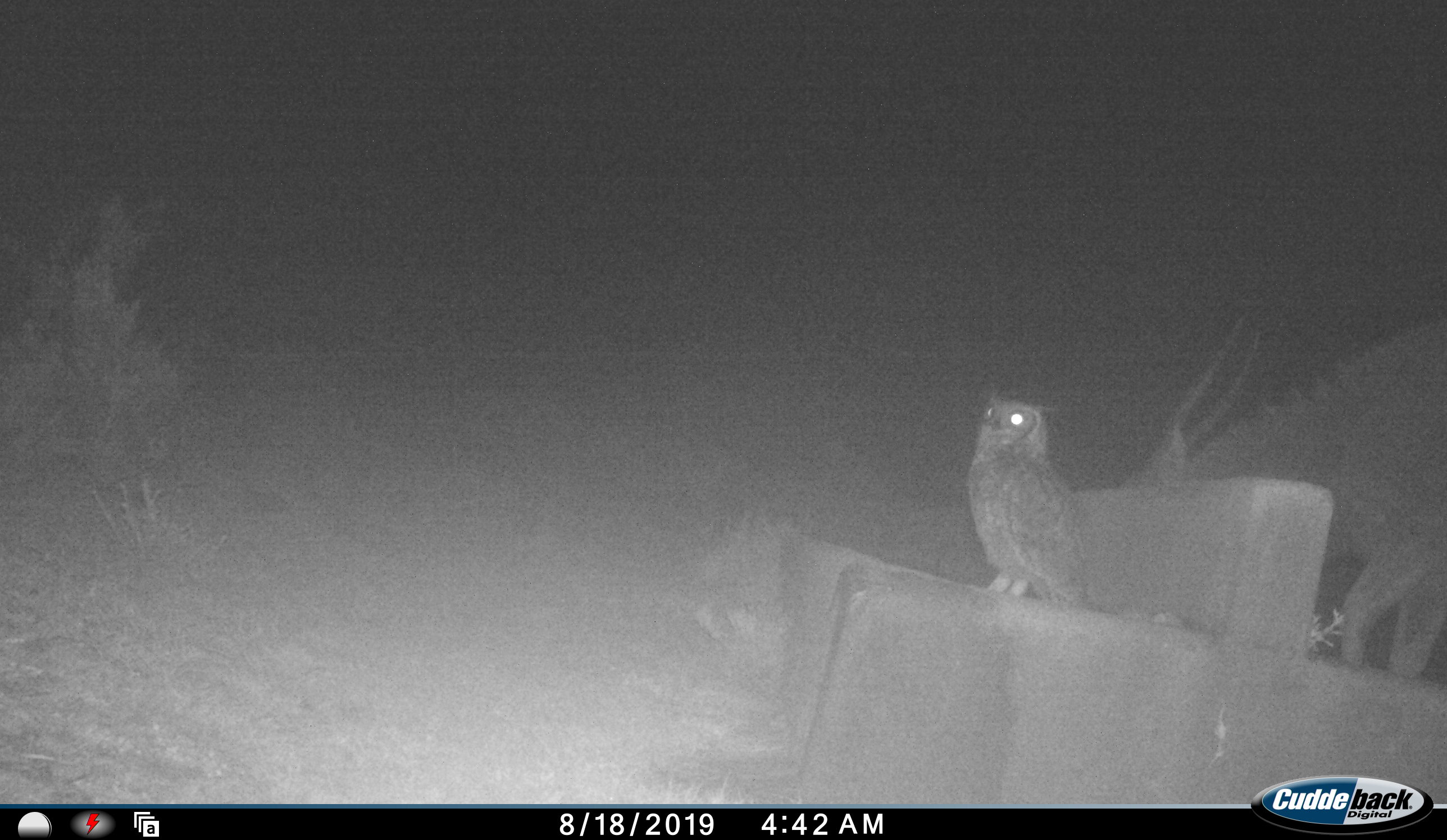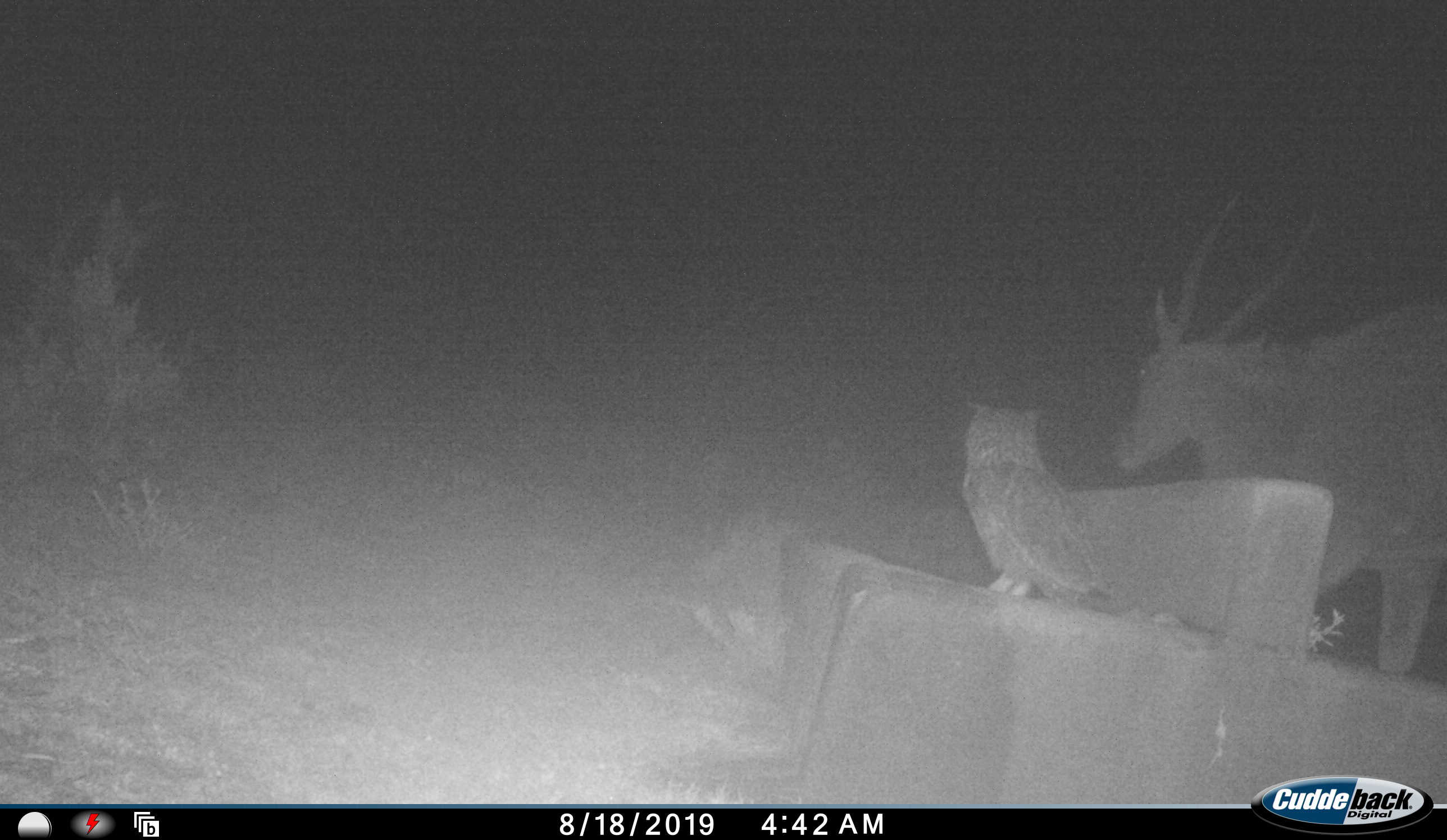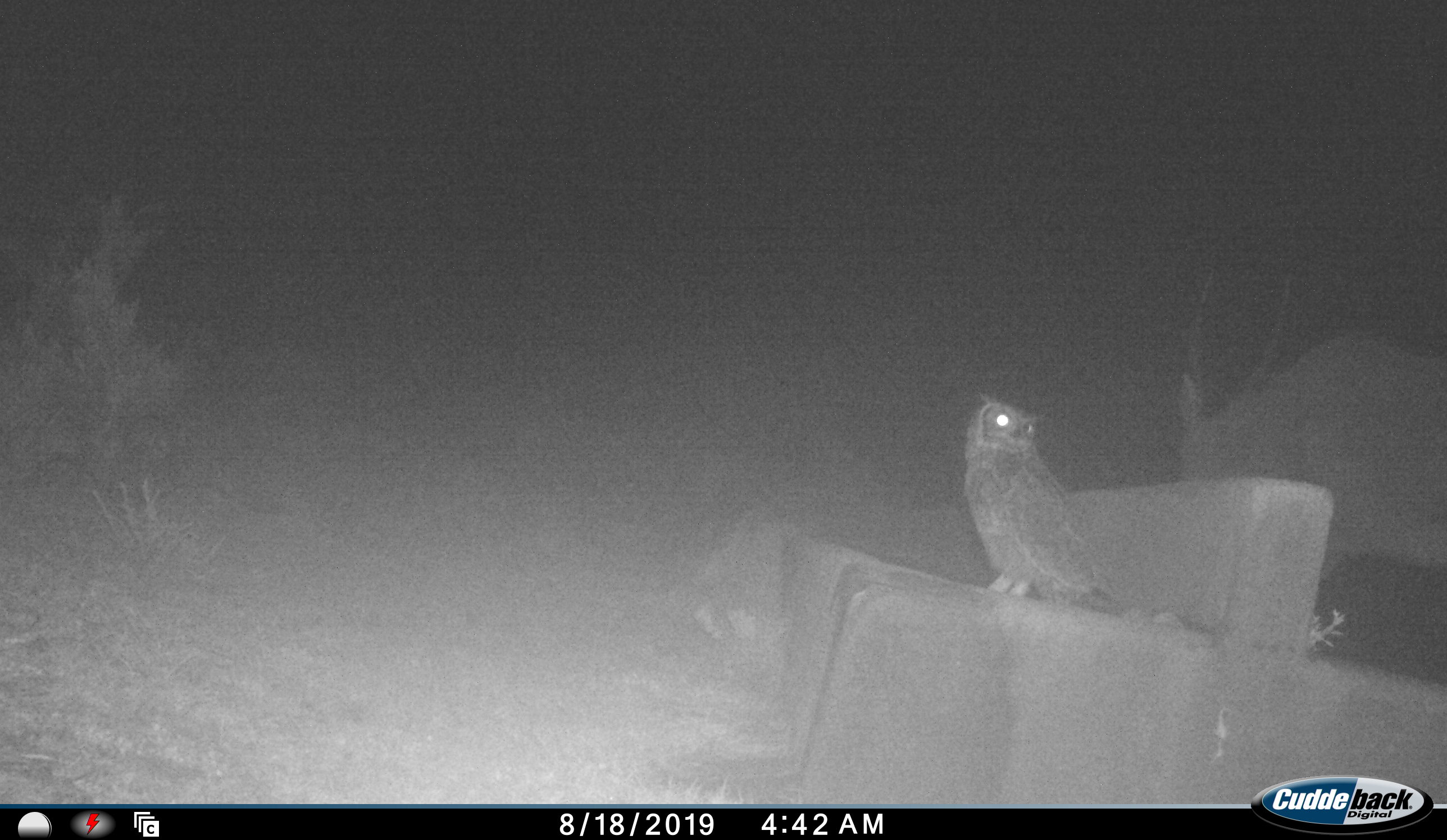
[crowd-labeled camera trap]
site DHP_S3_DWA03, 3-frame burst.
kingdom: Animalia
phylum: Chordata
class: Aves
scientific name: Aves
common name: bird of prey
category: birdofprey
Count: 1.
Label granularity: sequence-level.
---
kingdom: Animalia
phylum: Chordata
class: Mammalia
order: Artiodactyla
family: Bovidae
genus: Tragelaphus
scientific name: Tragelaphus oryx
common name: eland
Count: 1.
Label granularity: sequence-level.